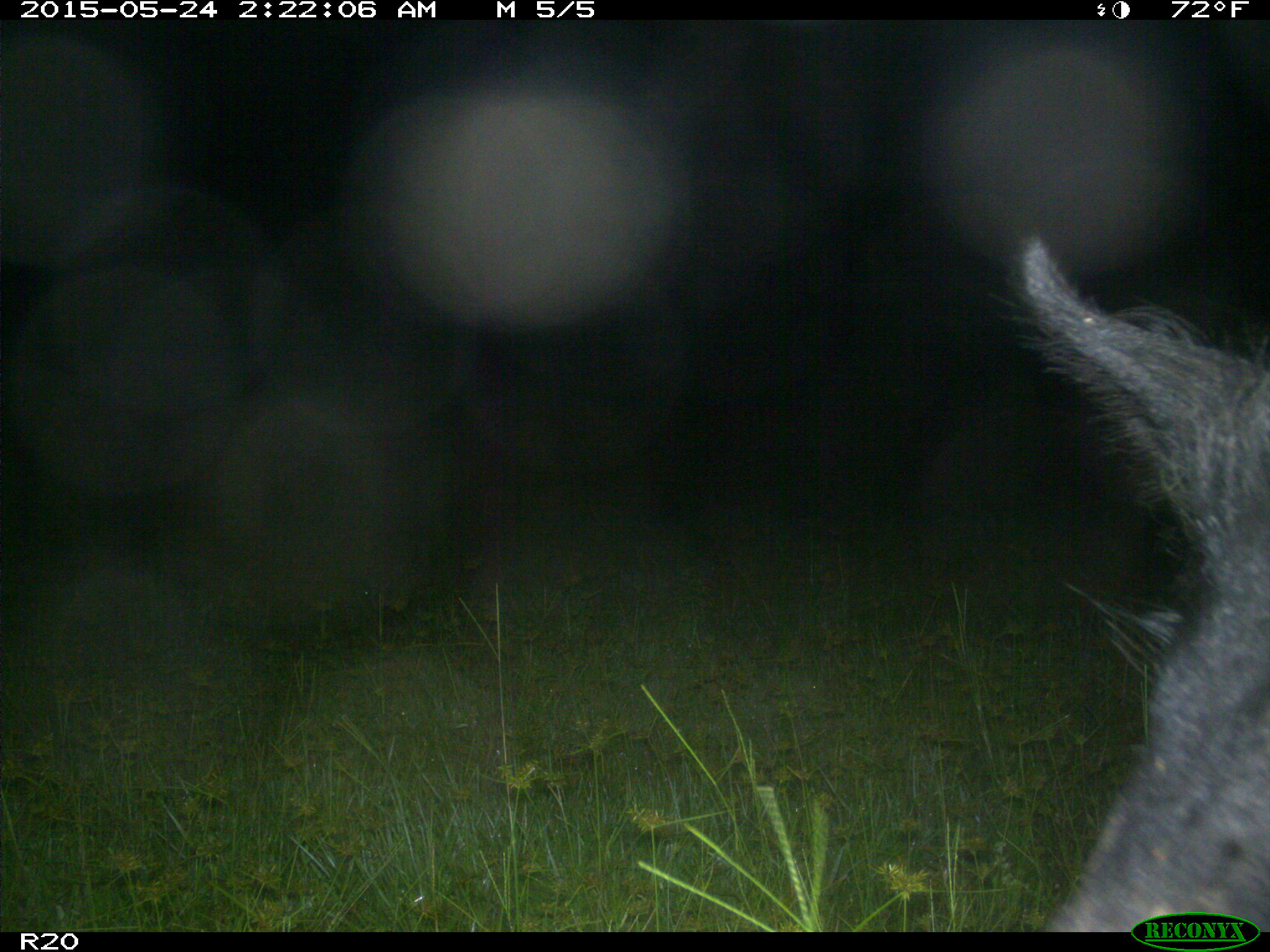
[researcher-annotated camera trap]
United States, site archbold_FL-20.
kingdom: Animalia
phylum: Chordata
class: Mammalia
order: Artiodactyla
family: Suidae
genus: Sus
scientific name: Sus scrofa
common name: wild boar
Sus scrofa (wild boar).